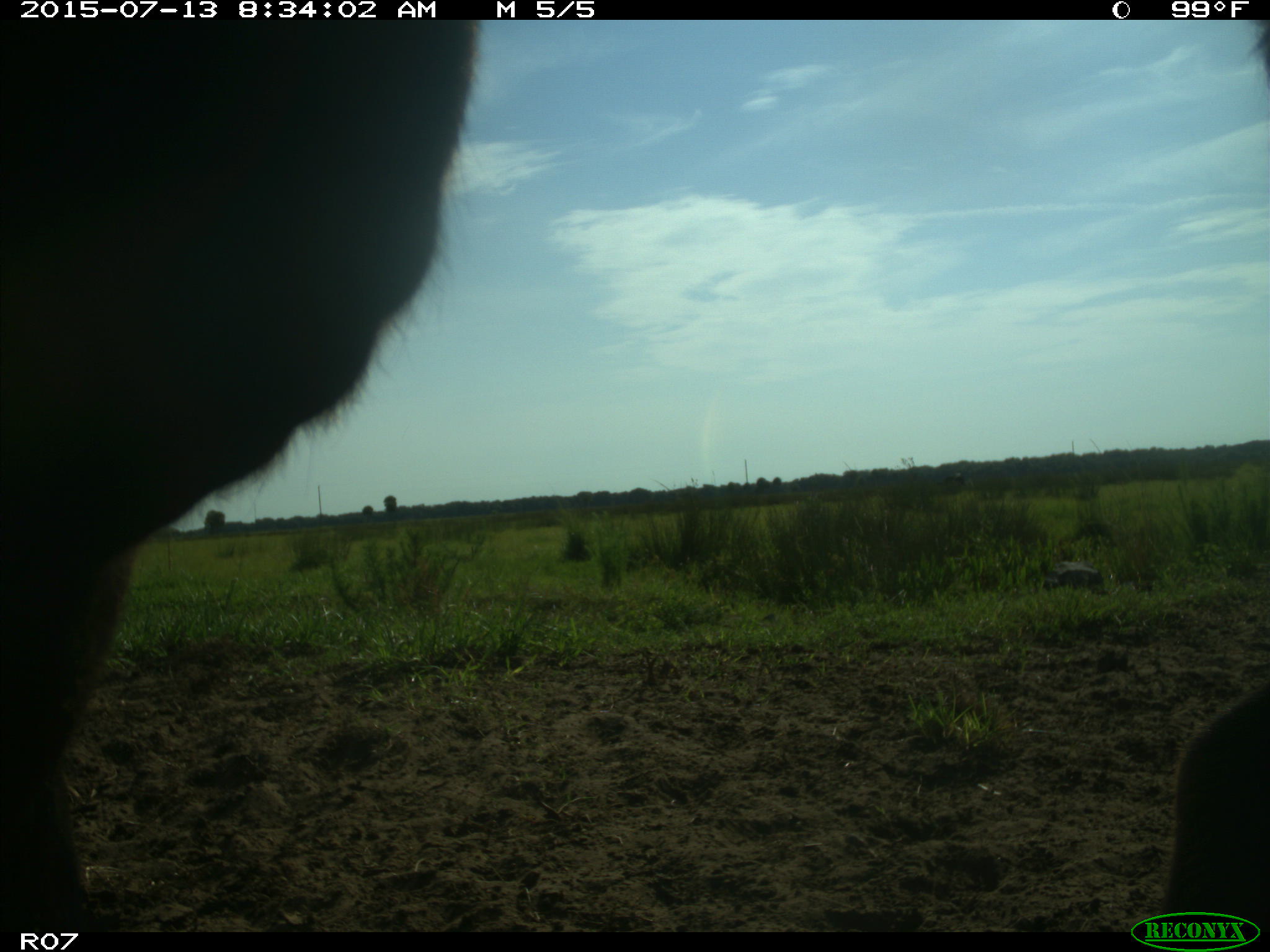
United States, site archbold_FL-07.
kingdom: Animalia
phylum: Chordata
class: Mammalia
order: Artiodactyla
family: Bovidae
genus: Bos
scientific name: Bos taurus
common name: domestic cow